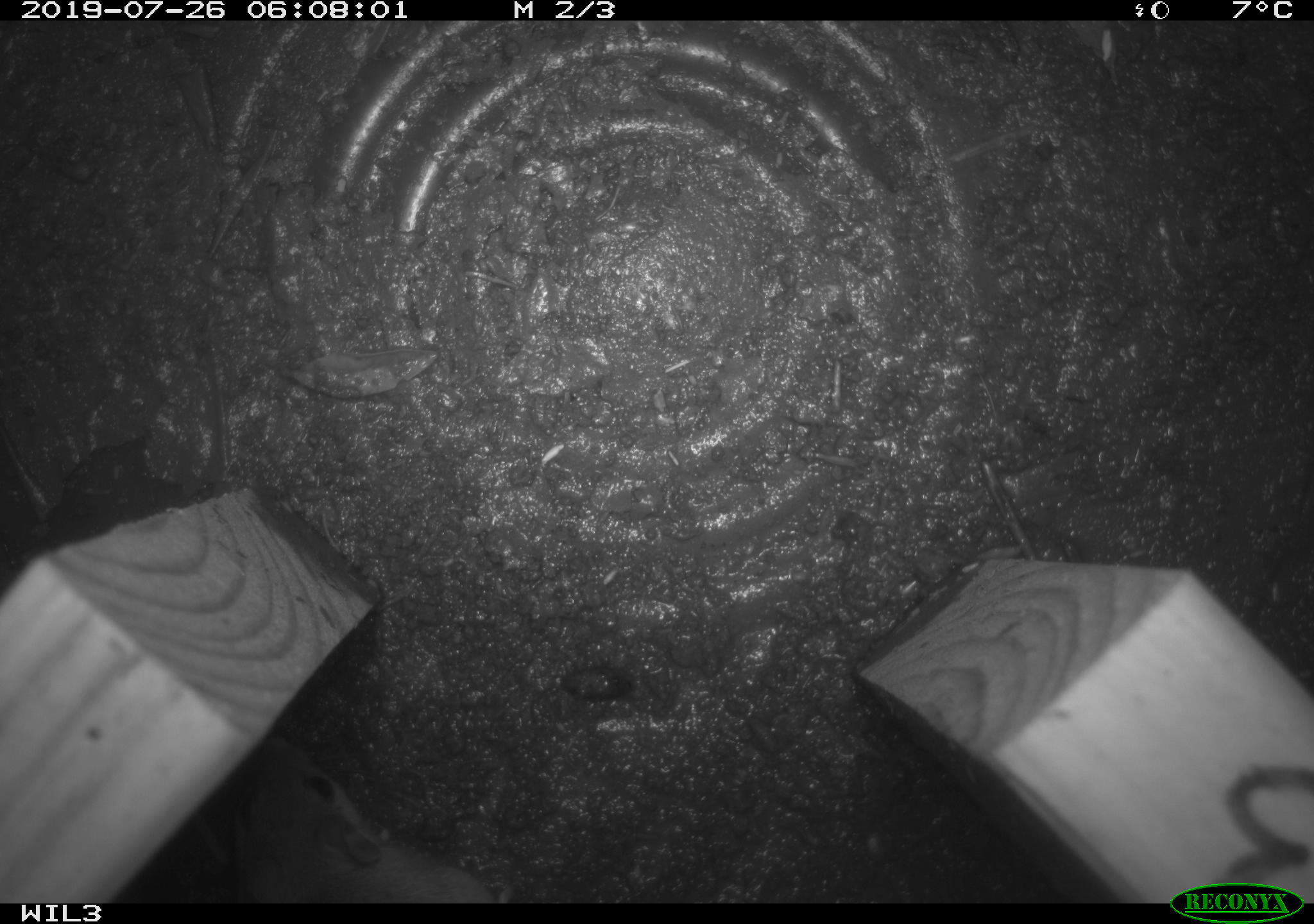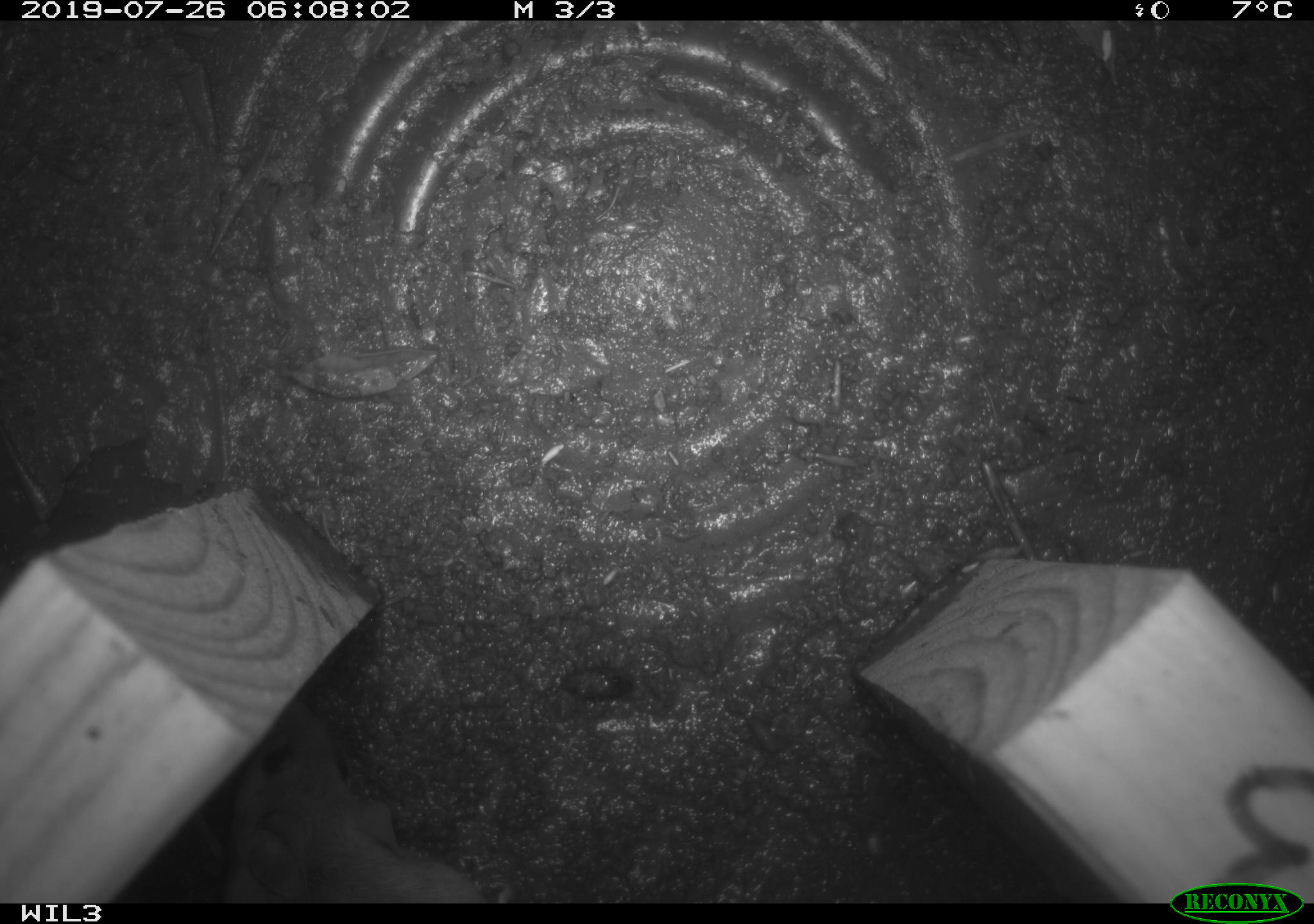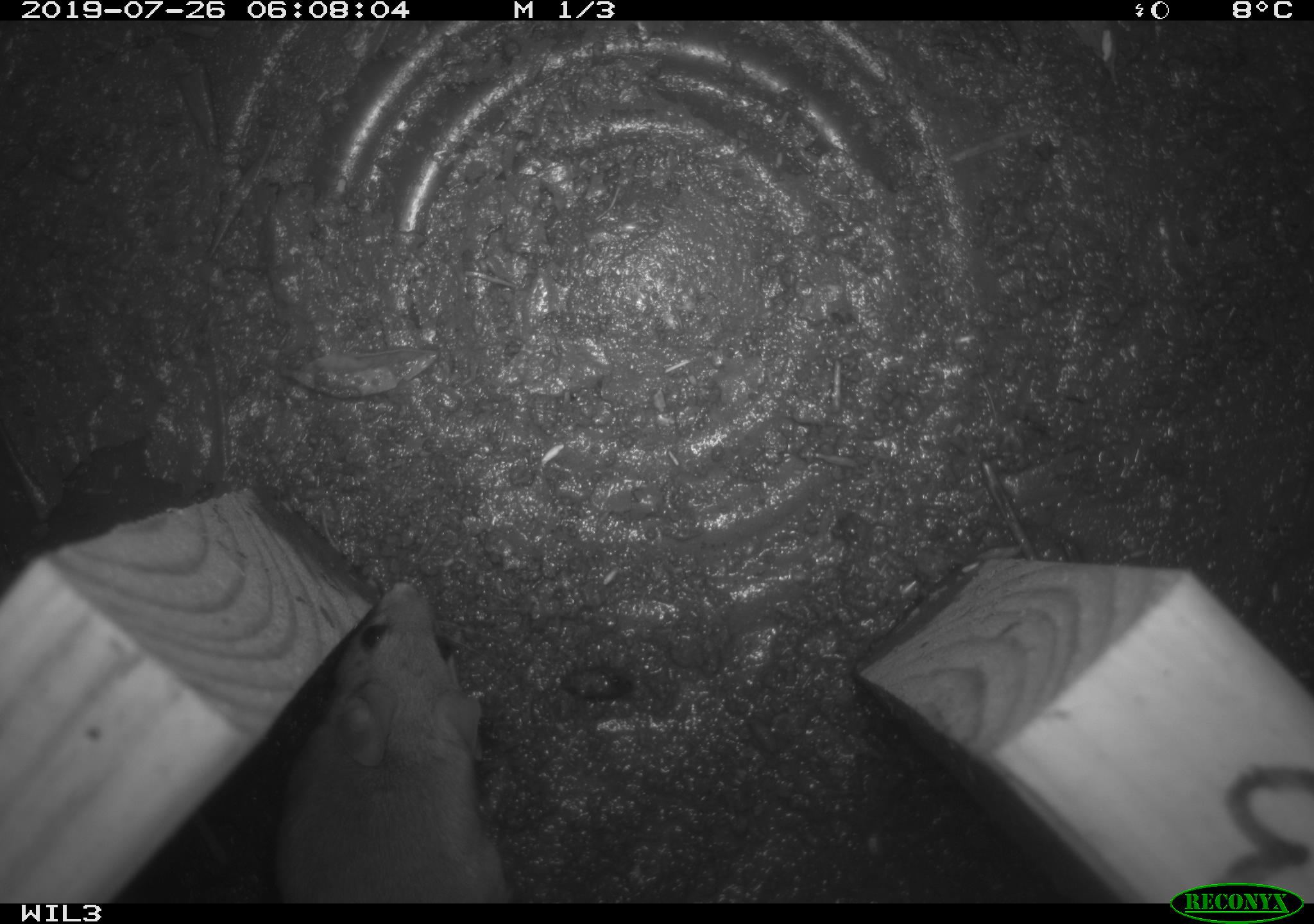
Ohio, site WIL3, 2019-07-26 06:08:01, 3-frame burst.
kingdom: Animalia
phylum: Chordata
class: Mammalia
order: Rodentia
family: Cricetidae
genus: Peromyscus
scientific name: Peromyscus leucopus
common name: white-footed mouse